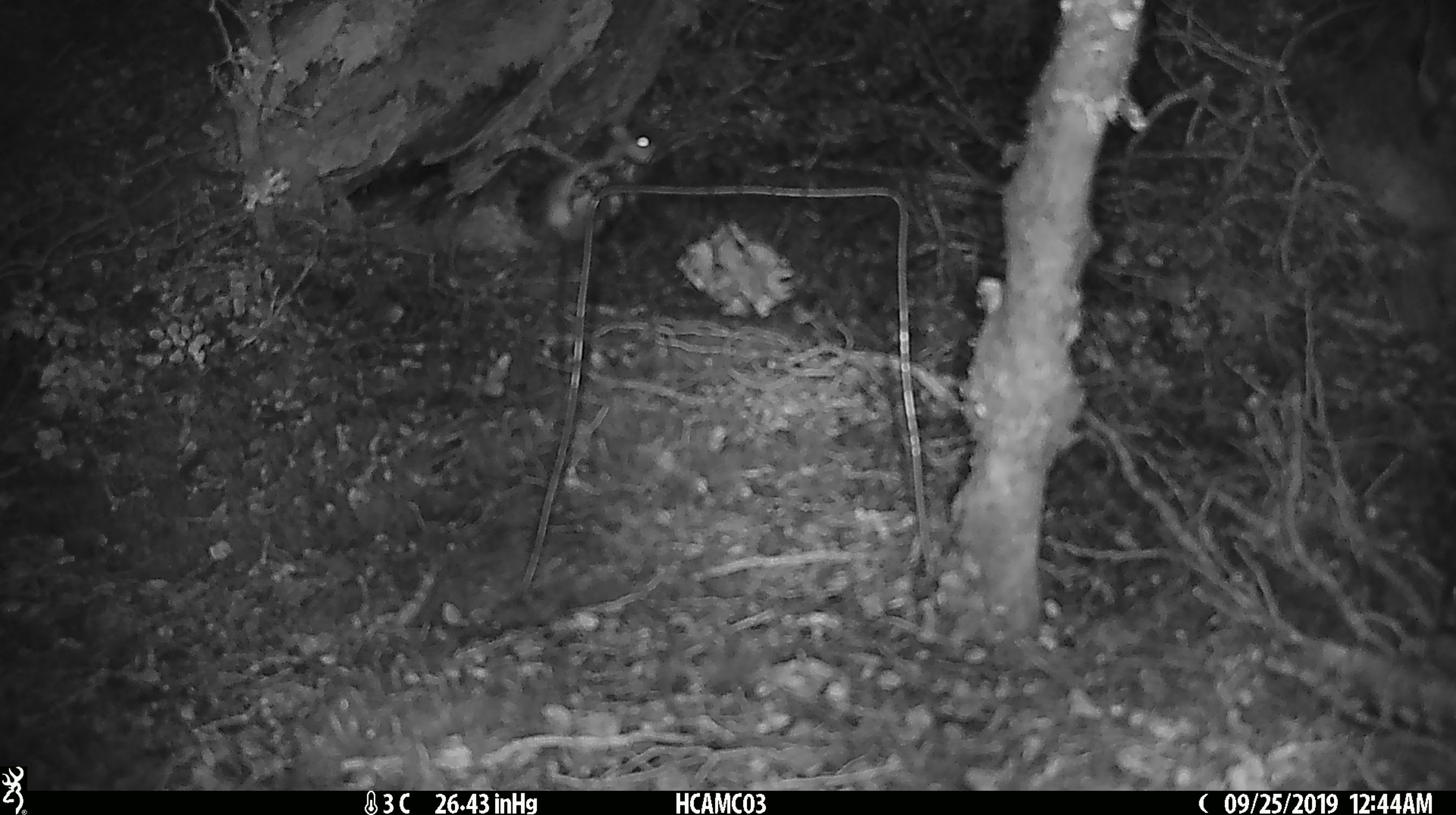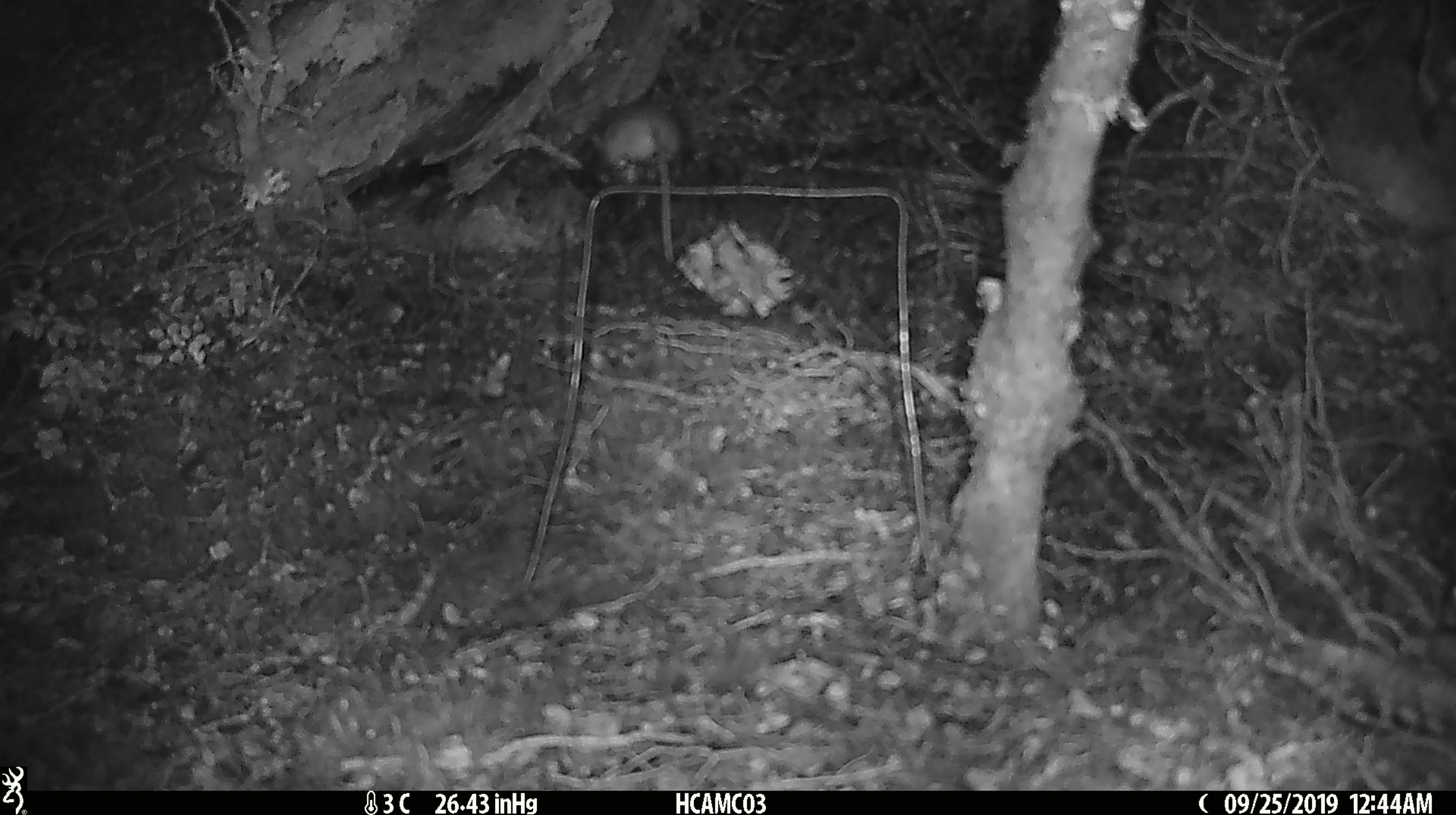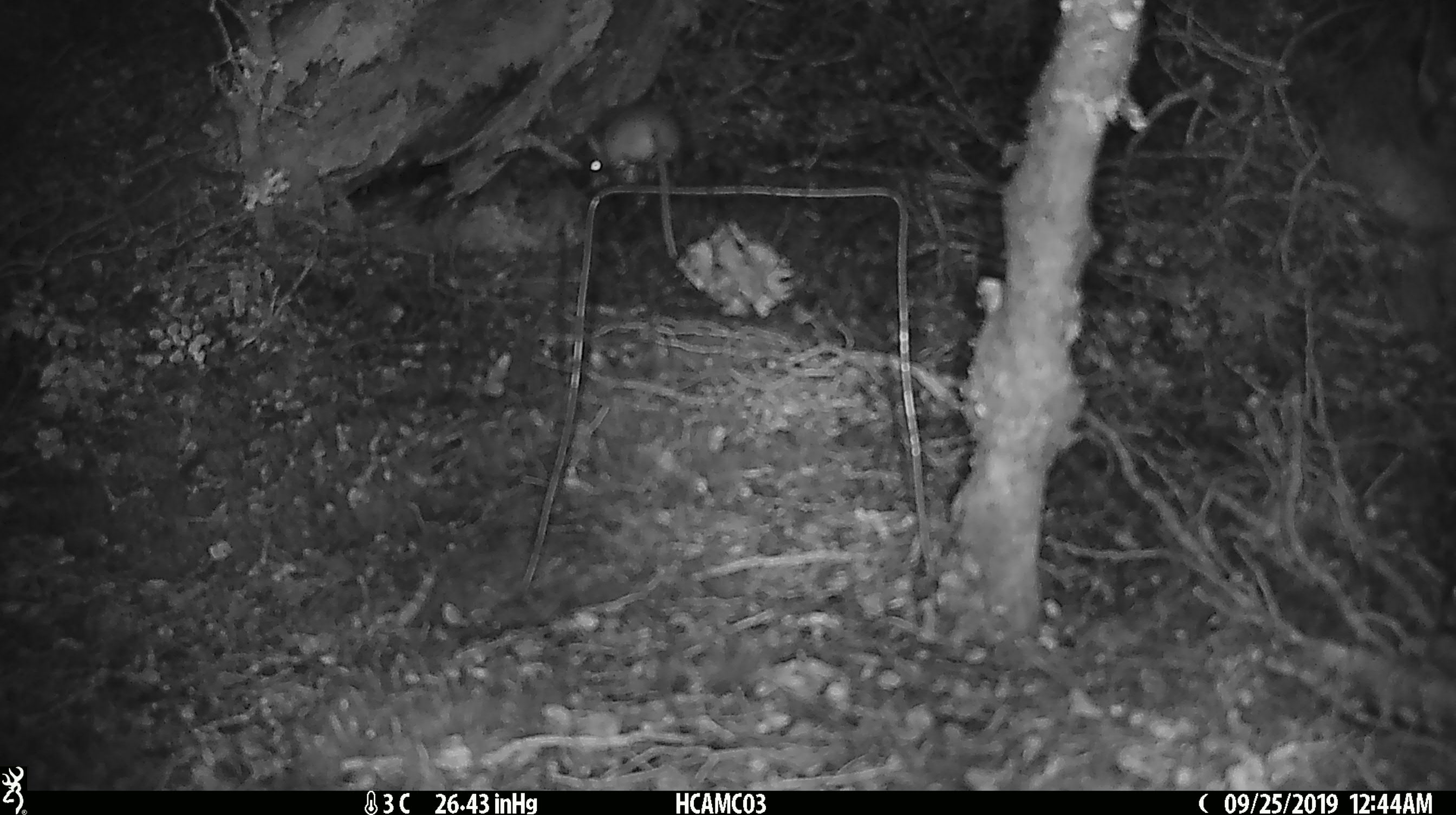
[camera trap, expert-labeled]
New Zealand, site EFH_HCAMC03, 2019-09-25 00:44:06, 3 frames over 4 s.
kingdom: Animalia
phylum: Chordata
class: Mammalia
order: Rodentia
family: Muridae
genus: Mus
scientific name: Mus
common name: mouse